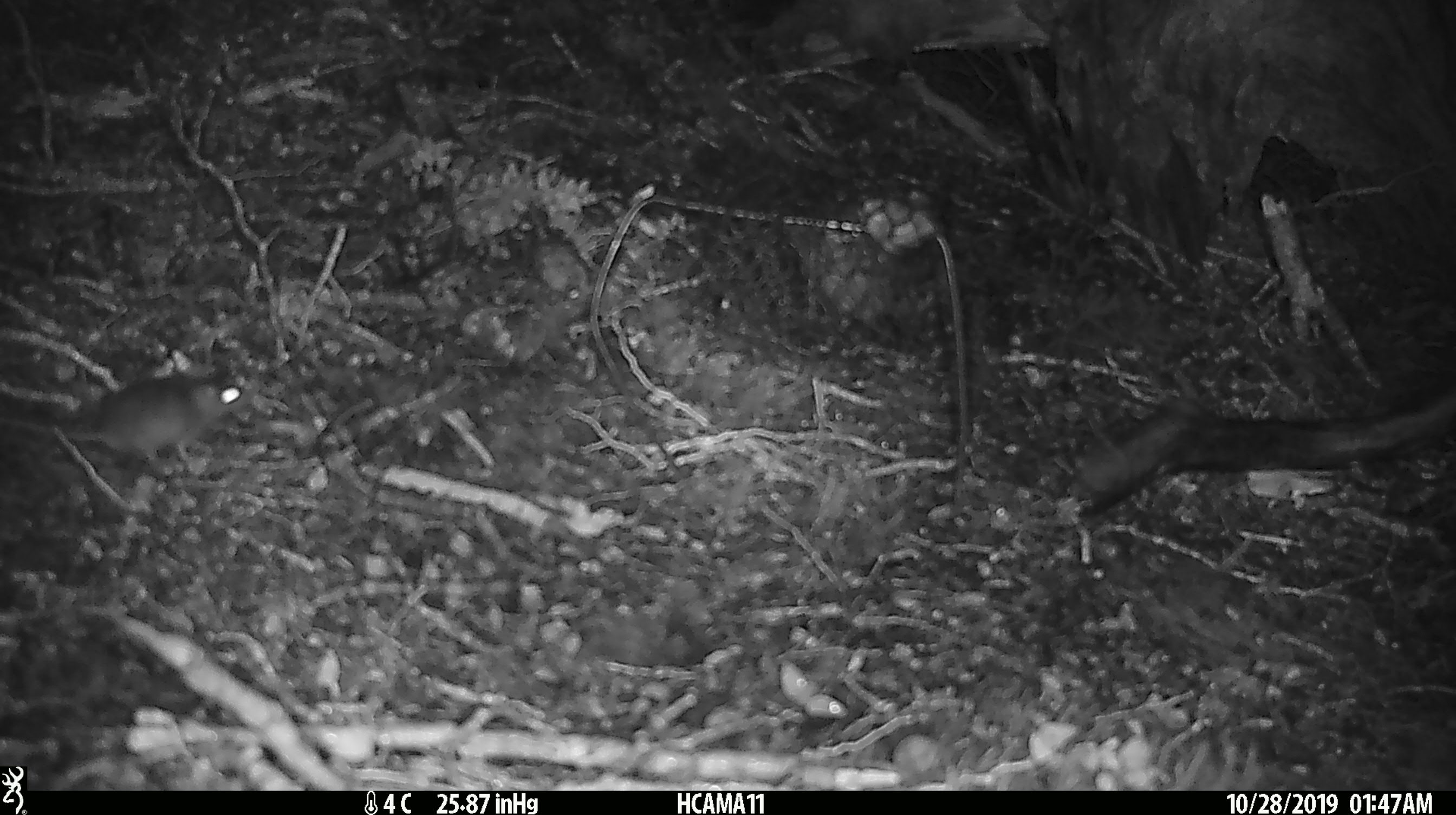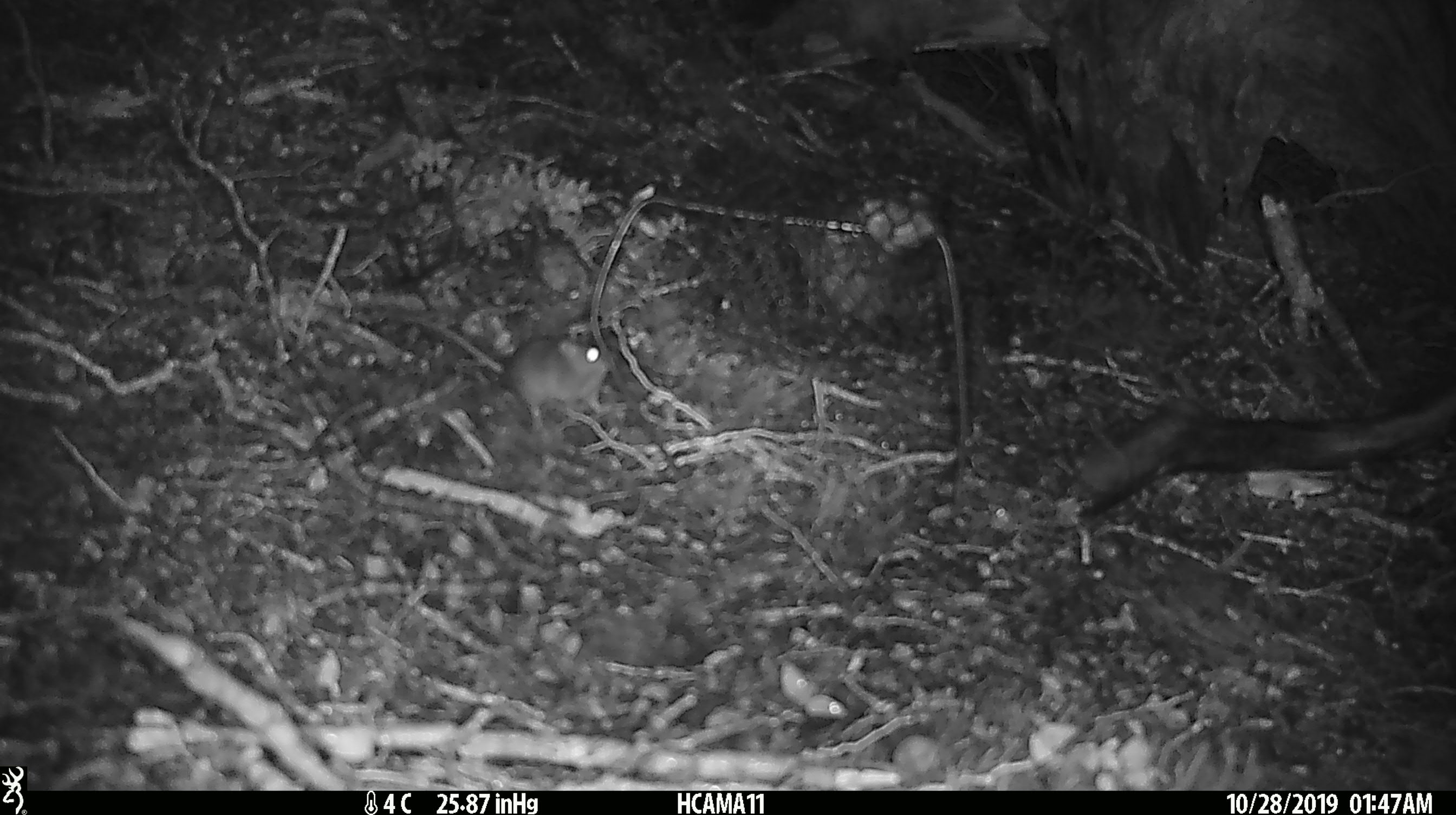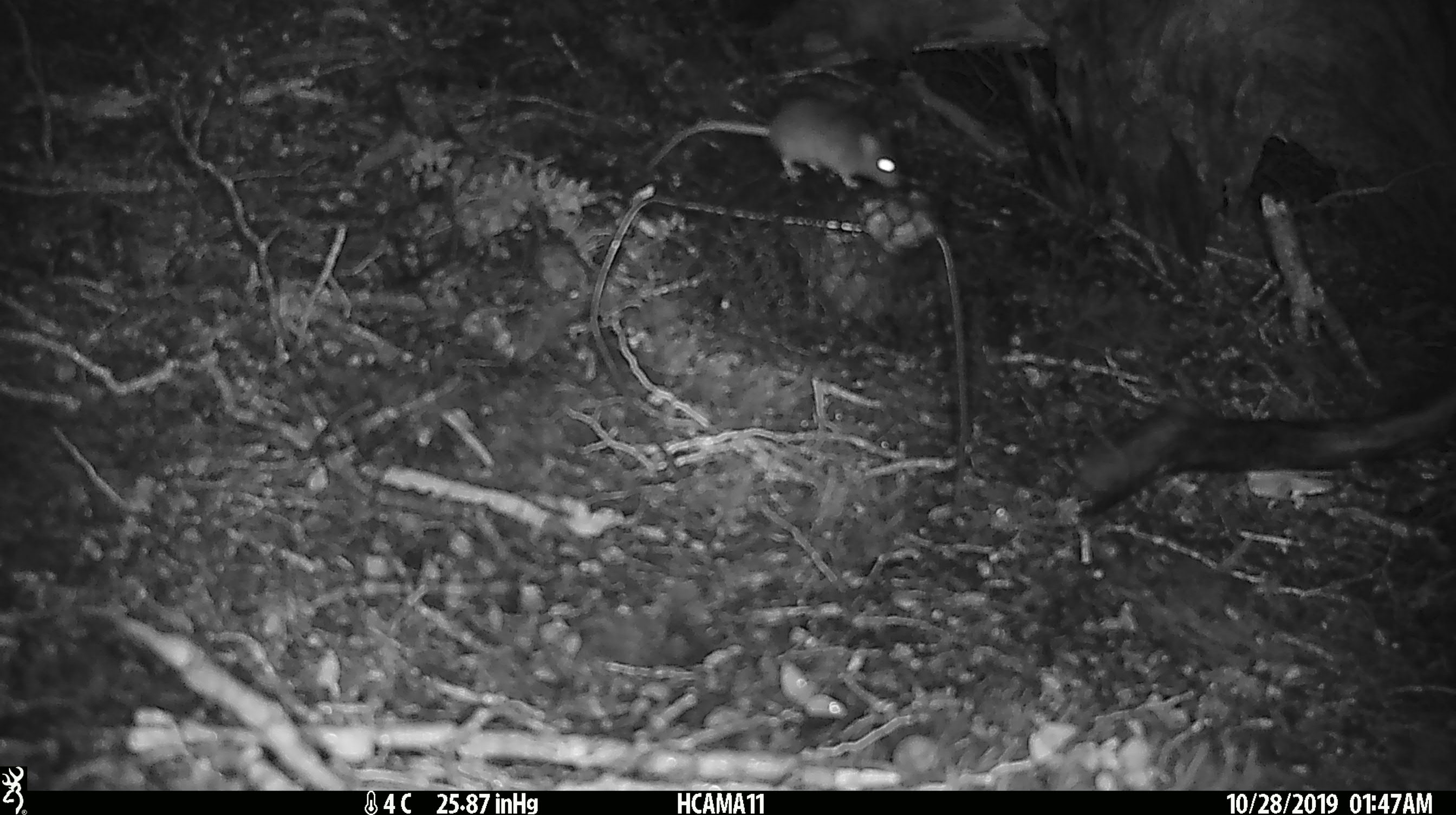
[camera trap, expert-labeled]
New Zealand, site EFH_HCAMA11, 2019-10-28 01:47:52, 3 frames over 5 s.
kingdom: Animalia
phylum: Chordata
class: Mammalia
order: Rodentia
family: Muridae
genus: Mus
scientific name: Mus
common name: mouse